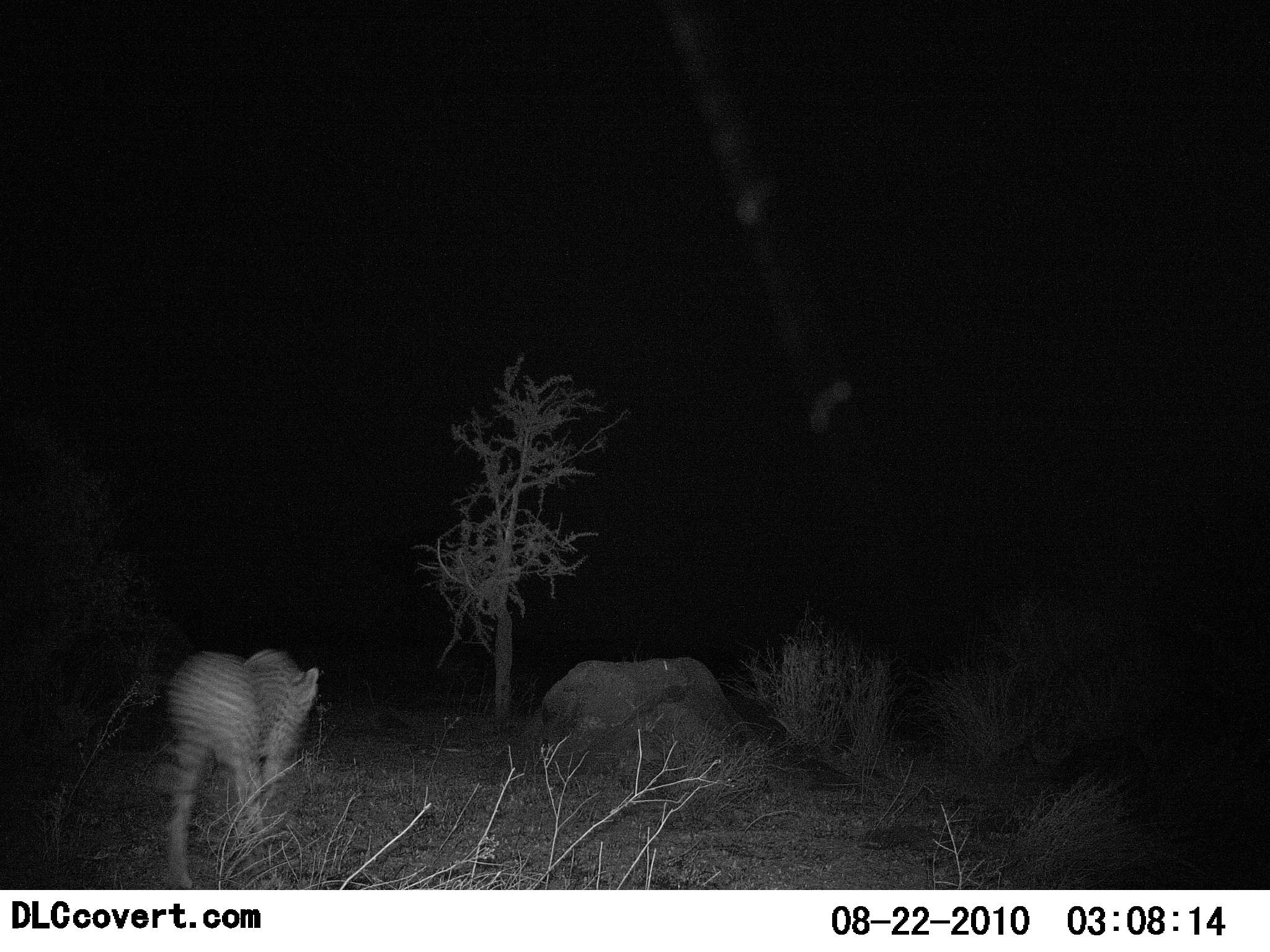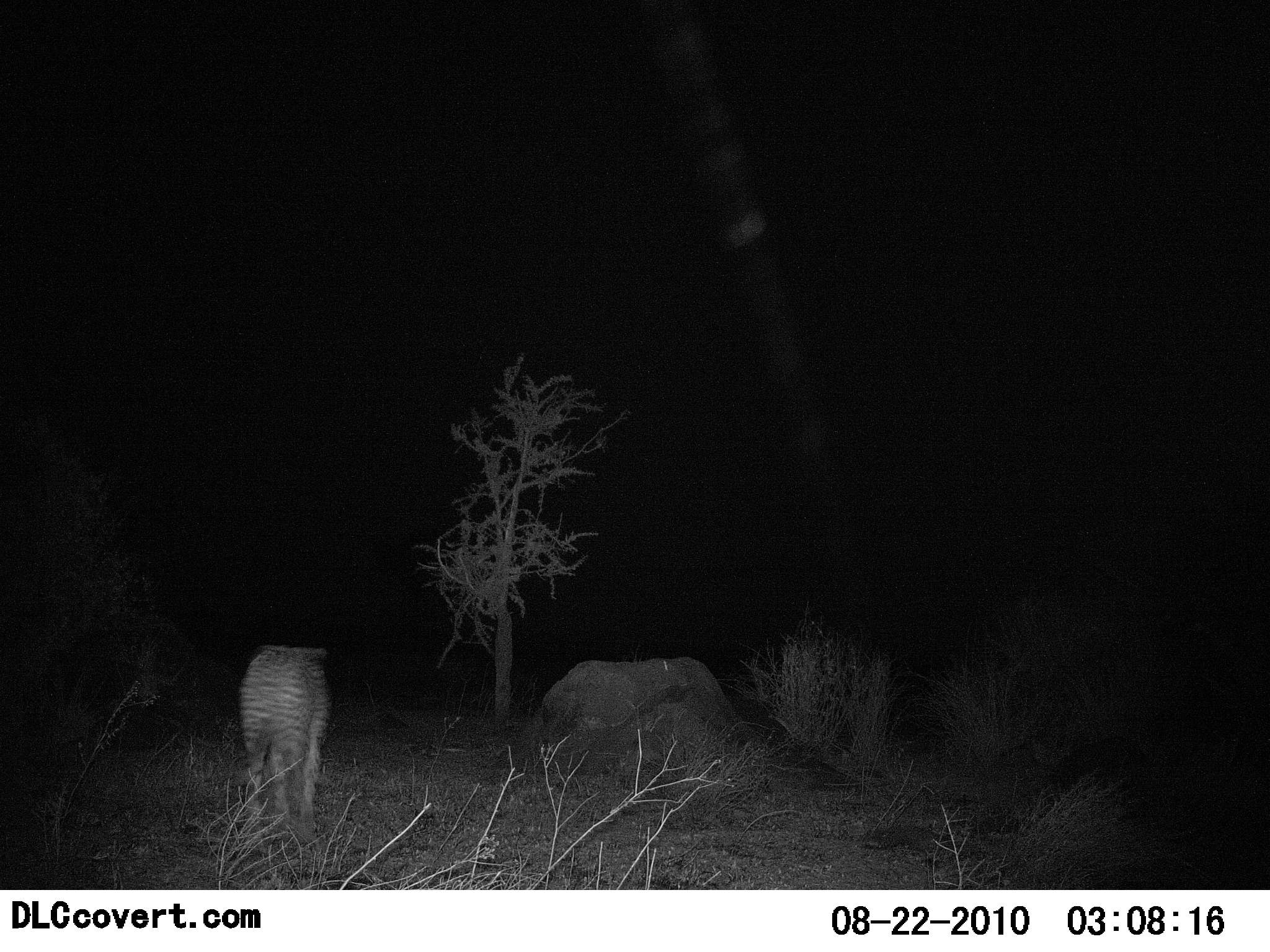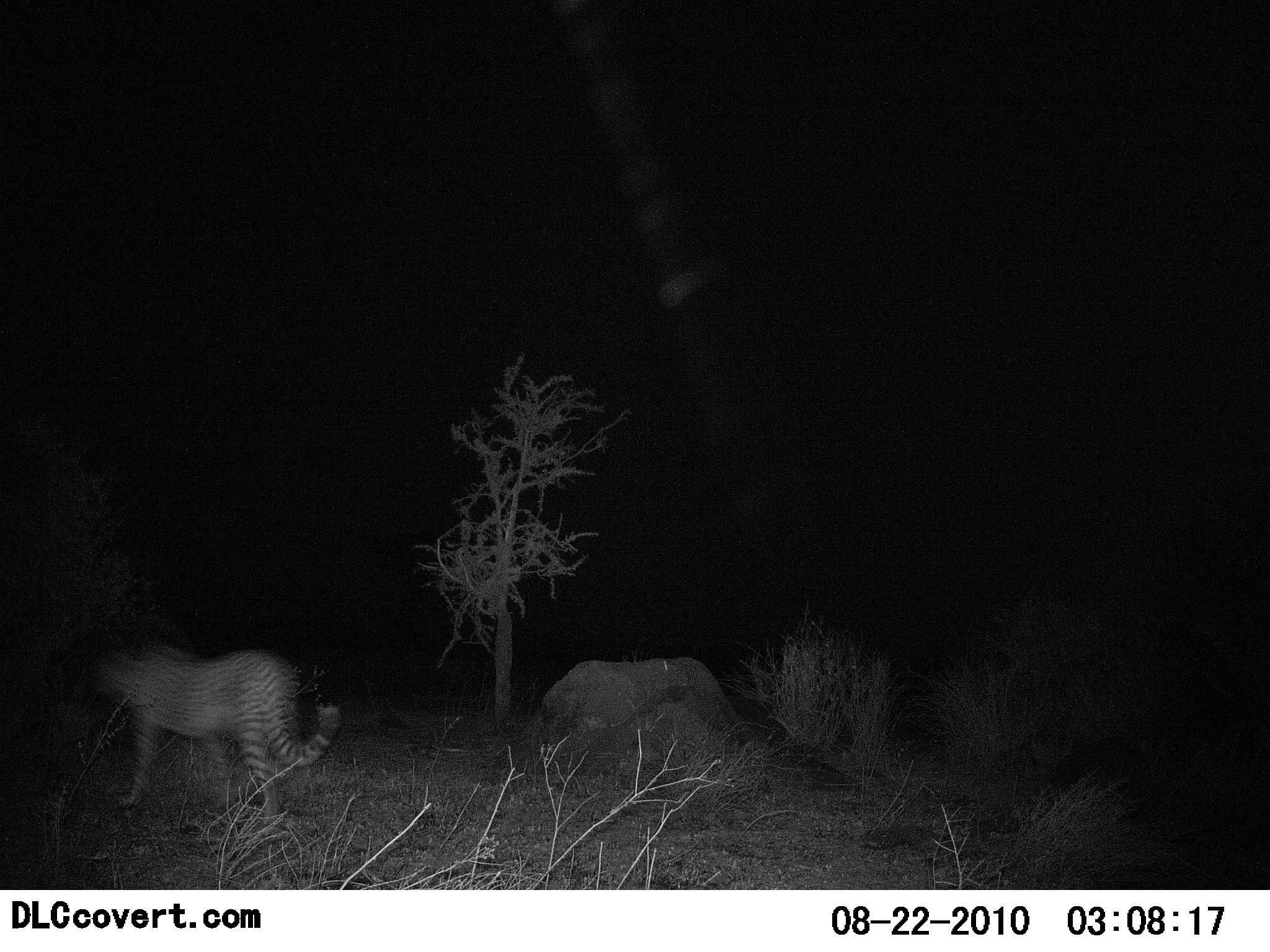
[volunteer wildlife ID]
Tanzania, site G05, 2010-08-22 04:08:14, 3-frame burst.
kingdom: Animalia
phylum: Chordata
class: Mammalia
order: Carnivora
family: Felidae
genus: Acinonyx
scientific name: Acinonyx jubatus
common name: cheetah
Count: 1.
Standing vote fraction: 0%.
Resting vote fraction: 0%.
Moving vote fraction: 100%.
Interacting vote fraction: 0%.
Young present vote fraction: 0%.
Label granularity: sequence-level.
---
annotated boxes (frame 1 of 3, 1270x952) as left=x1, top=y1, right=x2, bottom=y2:
animal: left=153, top=644, right=323, bottom=890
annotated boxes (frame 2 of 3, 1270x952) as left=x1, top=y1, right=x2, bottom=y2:
animal: left=234, top=644, right=342, bottom=840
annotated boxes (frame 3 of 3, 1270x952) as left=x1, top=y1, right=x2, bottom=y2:
animal: left=94, top=634, right=344, bottom=829